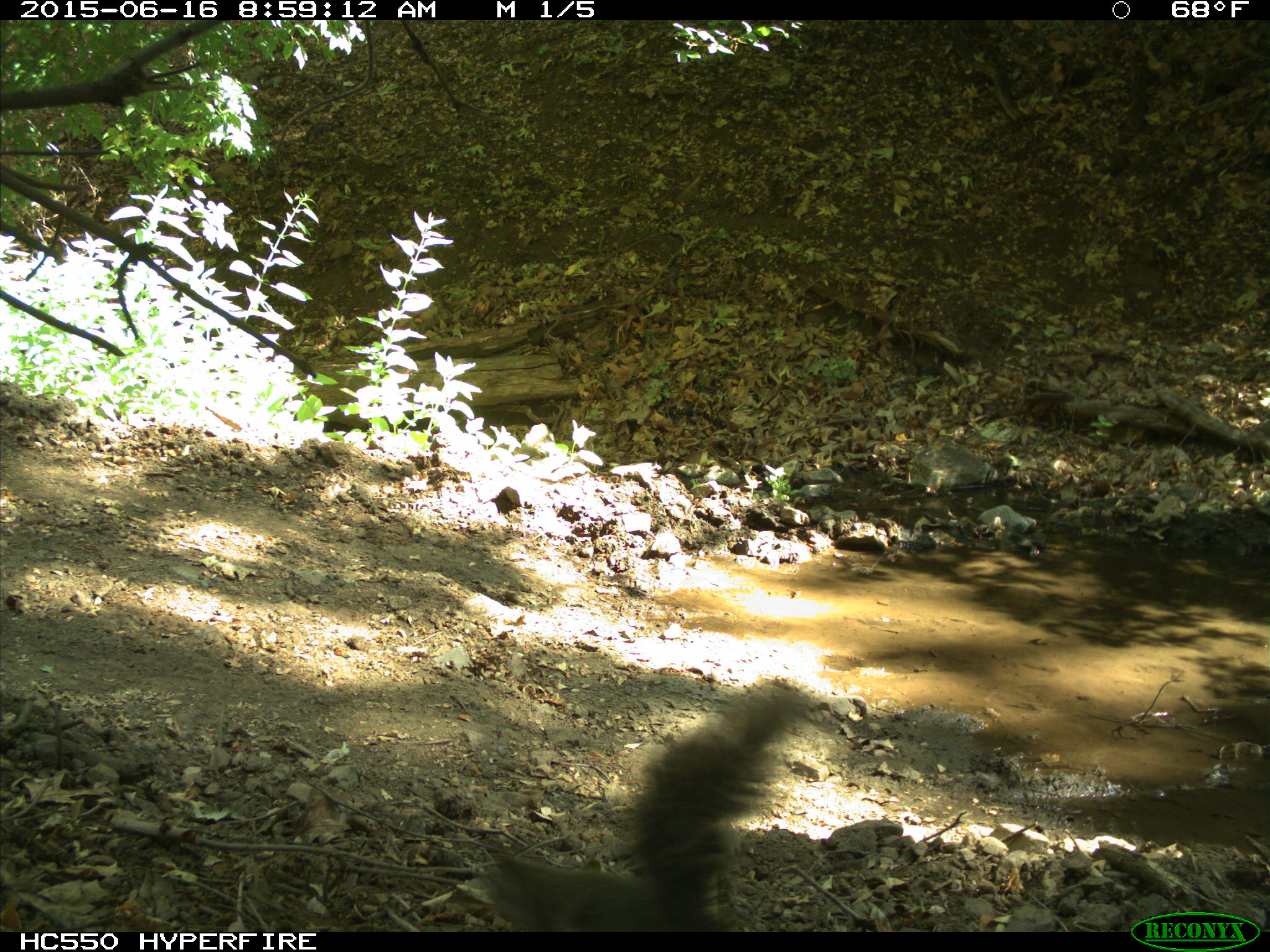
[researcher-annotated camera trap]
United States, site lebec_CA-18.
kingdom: Animalia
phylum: Chordata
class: Mammalia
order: Rodentia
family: Sciuridae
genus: Sciurus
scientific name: Sciurus carolinensis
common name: eastern gray squirrel